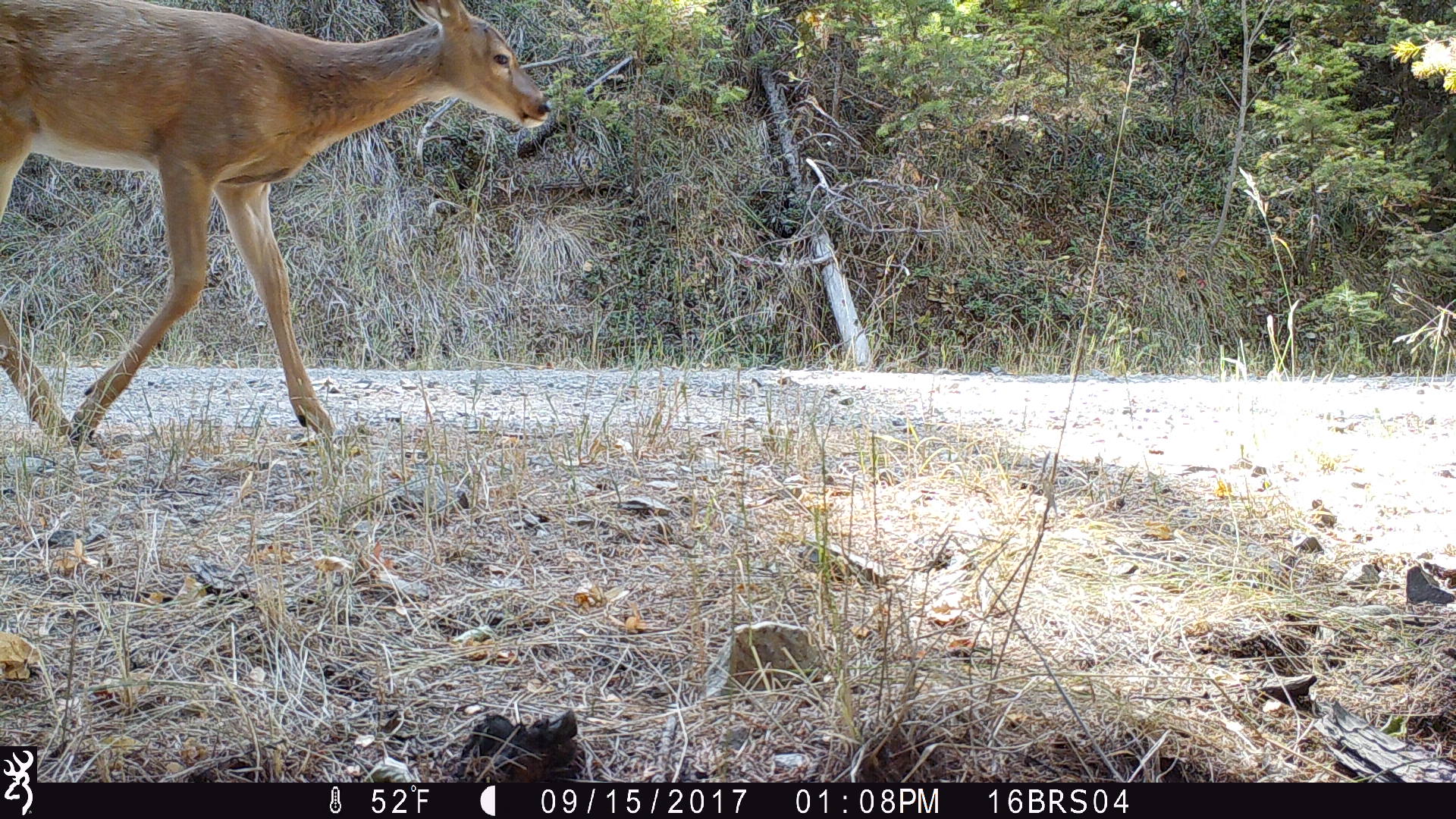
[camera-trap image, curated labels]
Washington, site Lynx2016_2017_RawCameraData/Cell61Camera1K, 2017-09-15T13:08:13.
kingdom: Animalia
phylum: Chordata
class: Mammalia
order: Artiodactyla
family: Cervidae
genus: Odocoileus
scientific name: Odocoileus virginianus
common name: white-tailed deer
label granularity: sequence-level